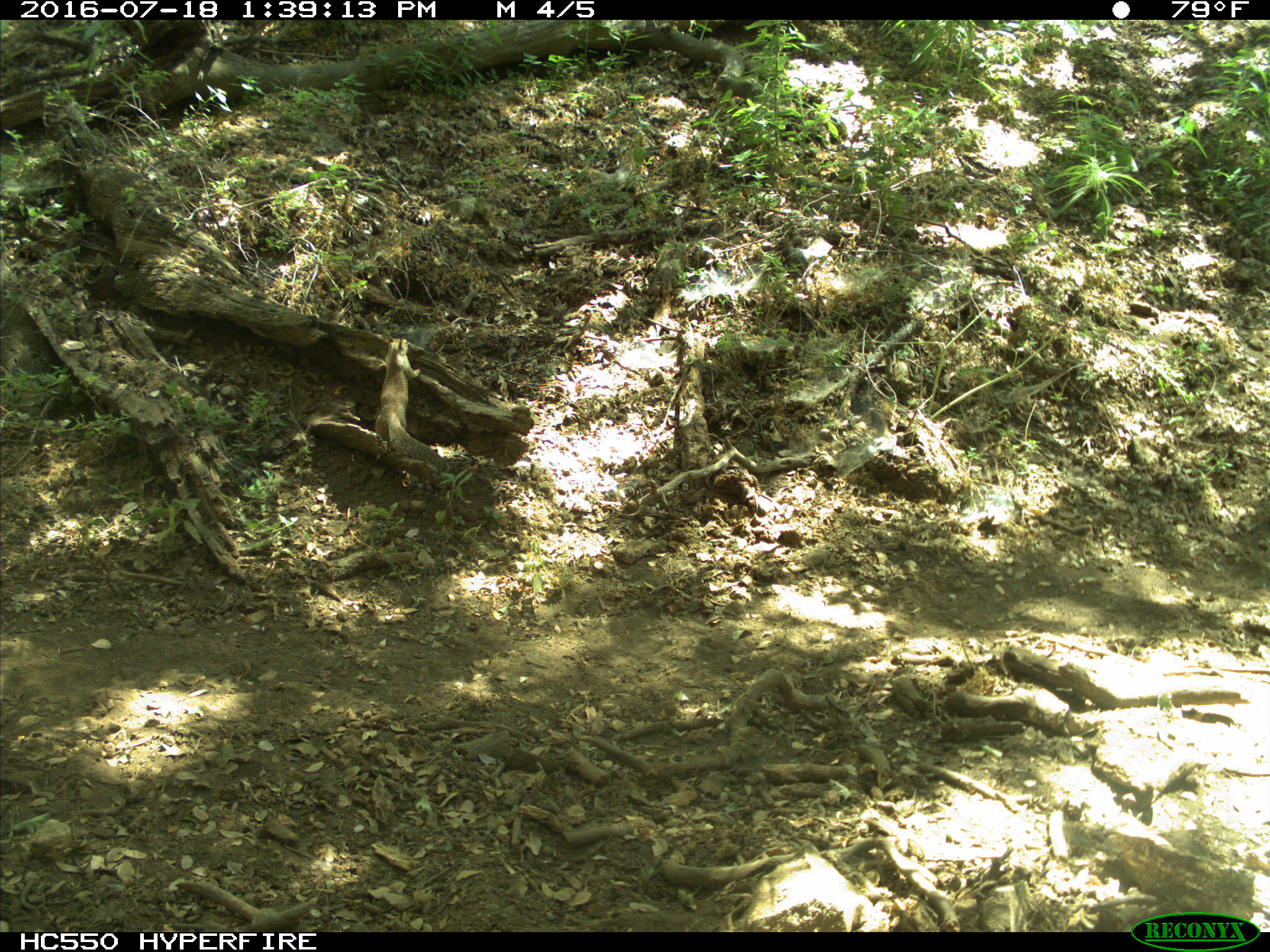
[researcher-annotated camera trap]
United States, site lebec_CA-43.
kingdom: Animalia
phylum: Chordata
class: Mammalia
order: Rodentia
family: Sciuridae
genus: Otospermophilus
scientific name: Otospermophilus beecheyi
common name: california ground squirrel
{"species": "Otospermophilus beecheyi (california ground squirrel)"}